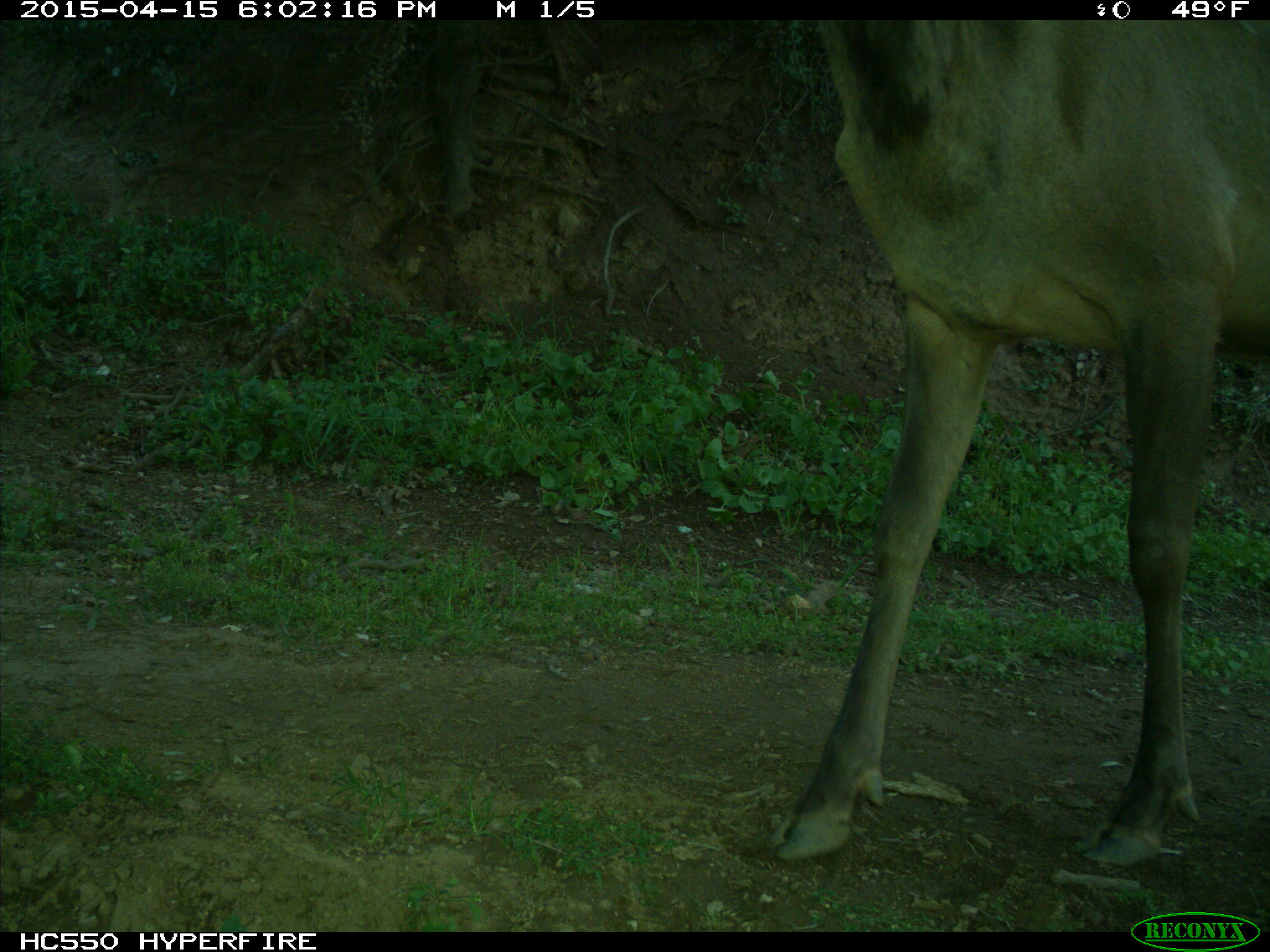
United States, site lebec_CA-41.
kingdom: Animalia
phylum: Chordata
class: Mammalia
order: Artiodactyla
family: Cervidae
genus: Cervus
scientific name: Cervus canadensis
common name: elk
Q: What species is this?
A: Cervus canadensis (elk).